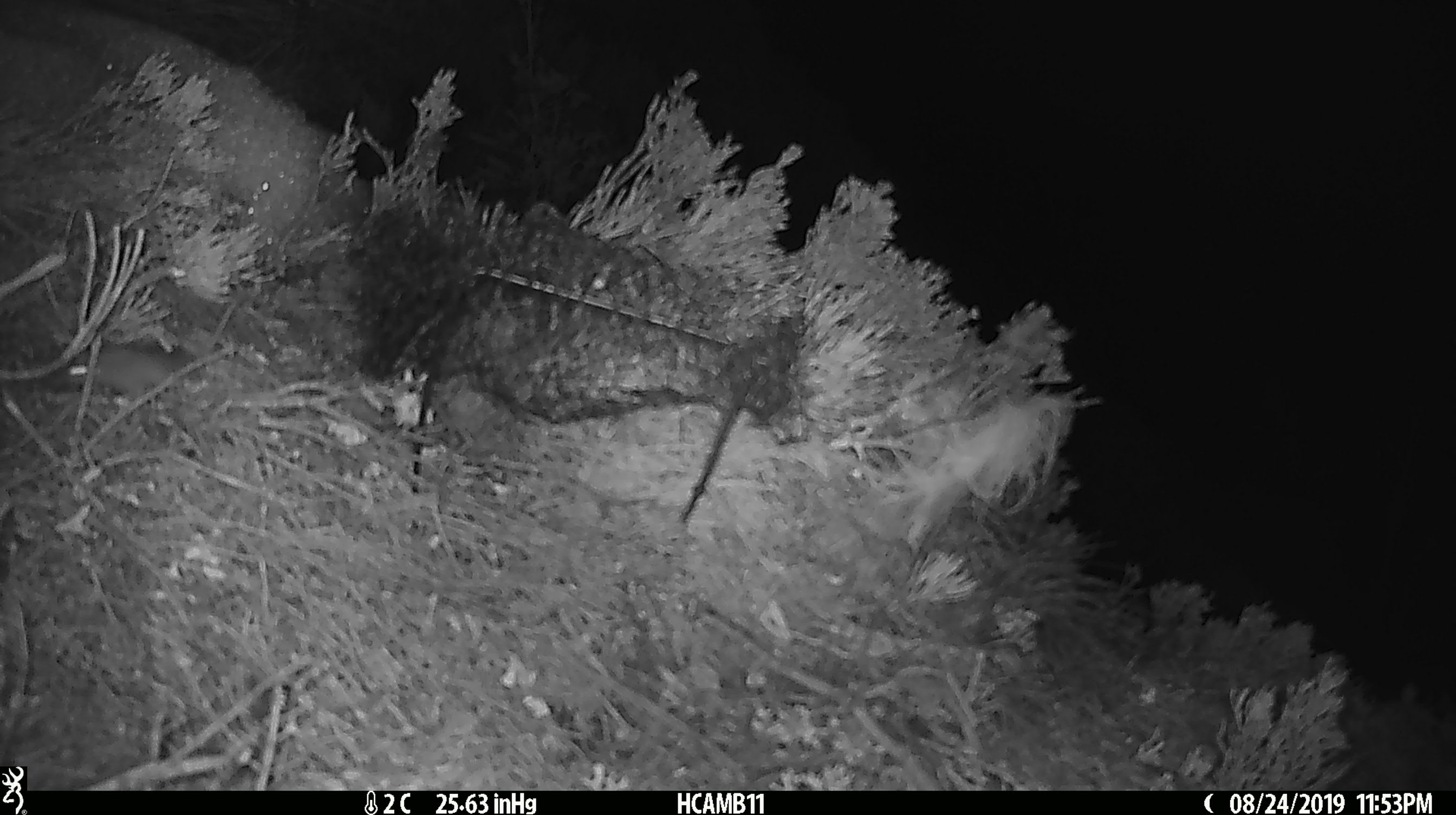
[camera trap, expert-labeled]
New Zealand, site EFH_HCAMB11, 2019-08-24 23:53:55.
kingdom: Animalia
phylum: Chordata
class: Mammalia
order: Rodentia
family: Muridae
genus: Mus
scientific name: Mus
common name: mouse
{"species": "mouse (Mus)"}